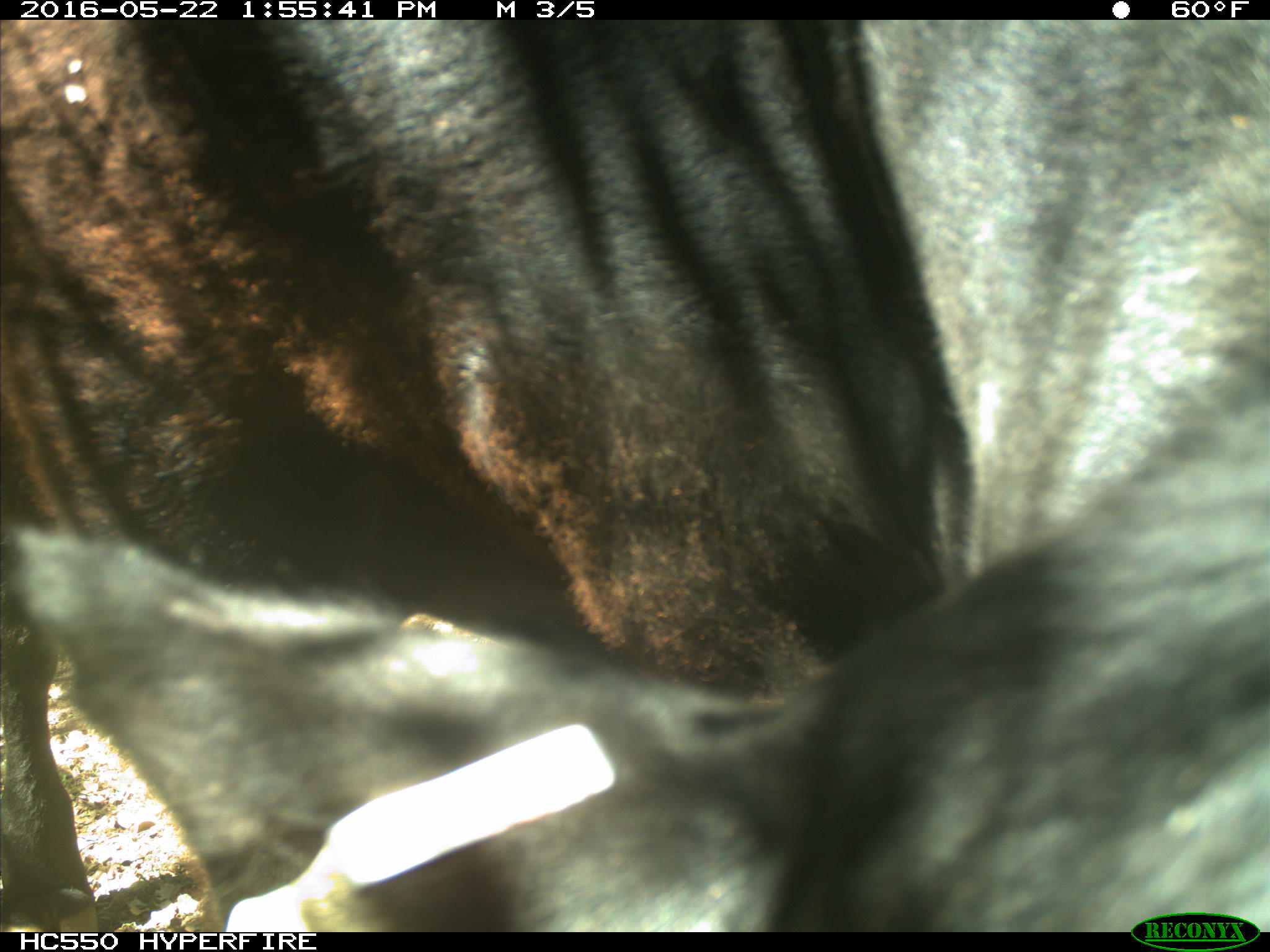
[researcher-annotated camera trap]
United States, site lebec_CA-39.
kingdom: Animalia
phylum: Chordata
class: Mammalia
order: Artiodactyla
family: Bovidae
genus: Bos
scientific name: Bos taurus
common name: domestic cow